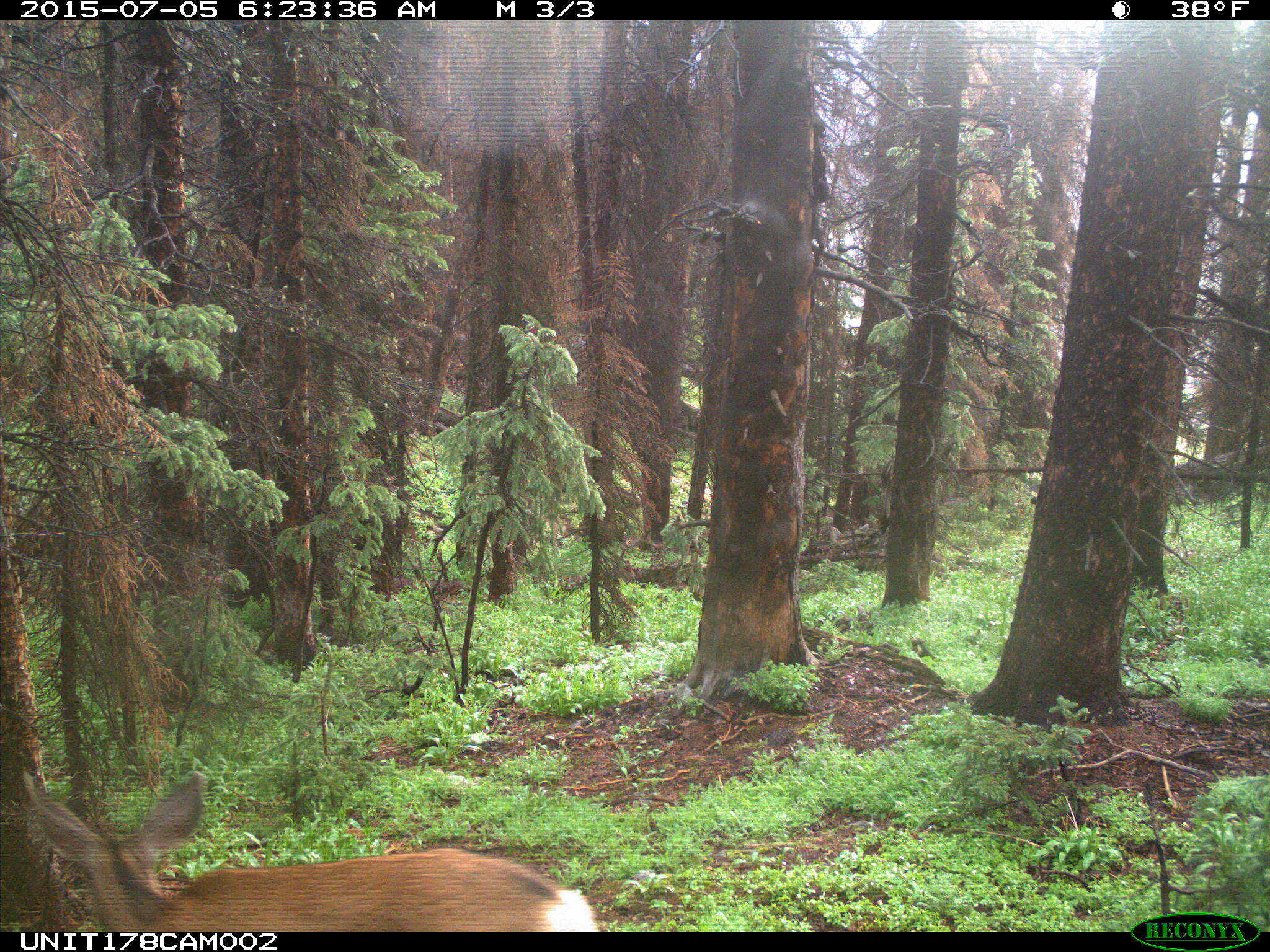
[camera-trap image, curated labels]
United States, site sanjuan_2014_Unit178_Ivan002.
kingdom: Animalia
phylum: Chordata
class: Mammalia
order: Artiodactyla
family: Cervidae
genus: Odocoileus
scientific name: Odocoileus hemionus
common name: mule deer